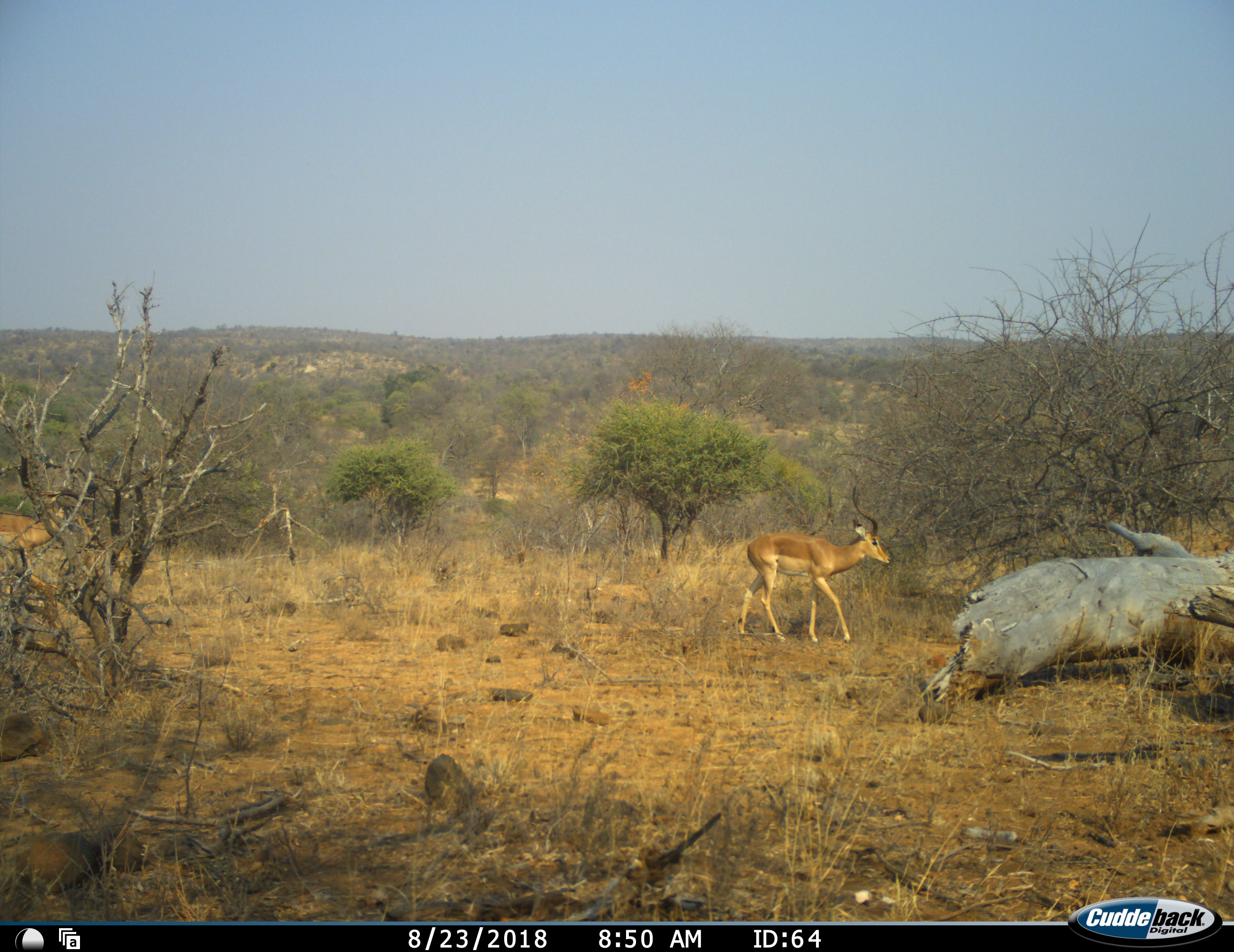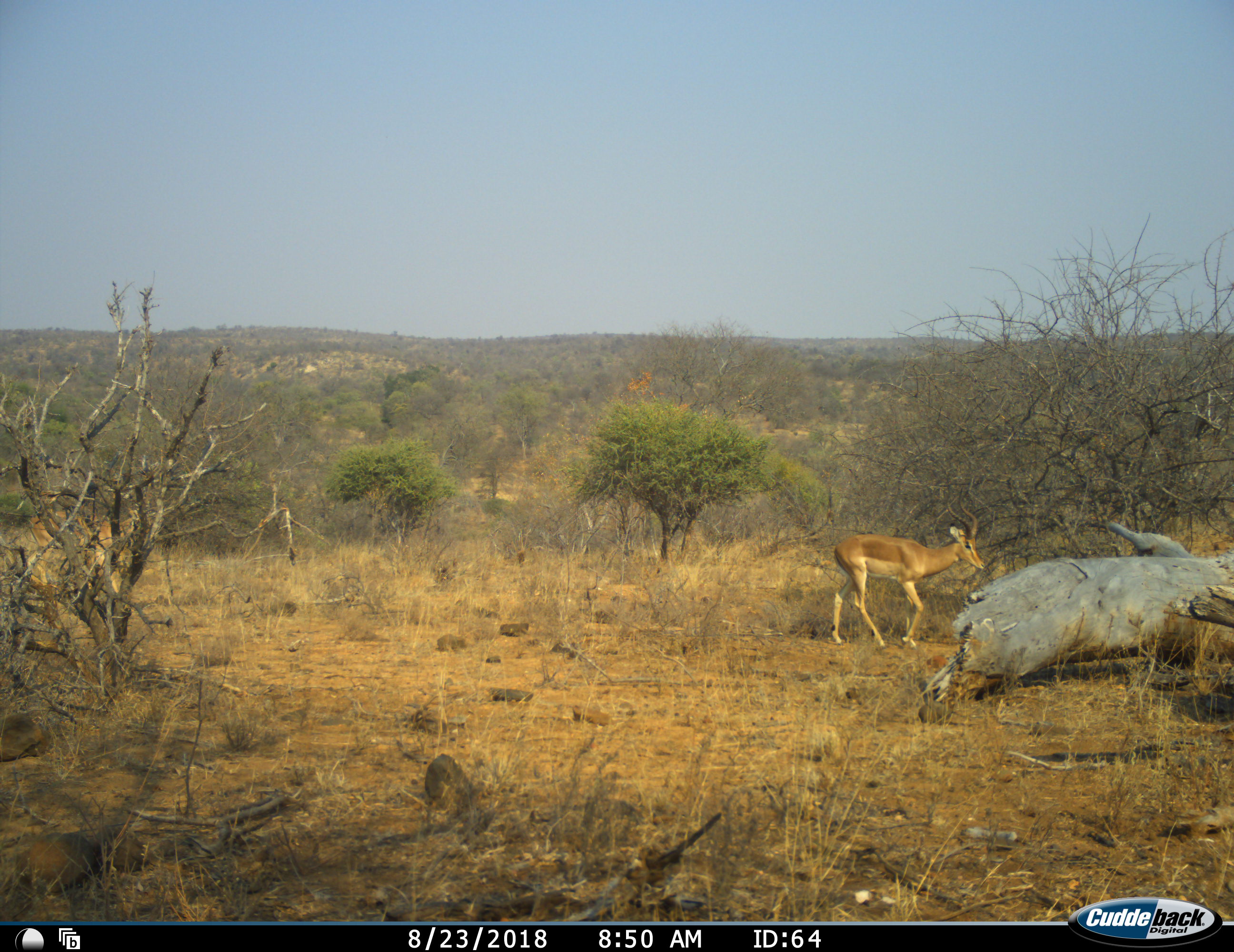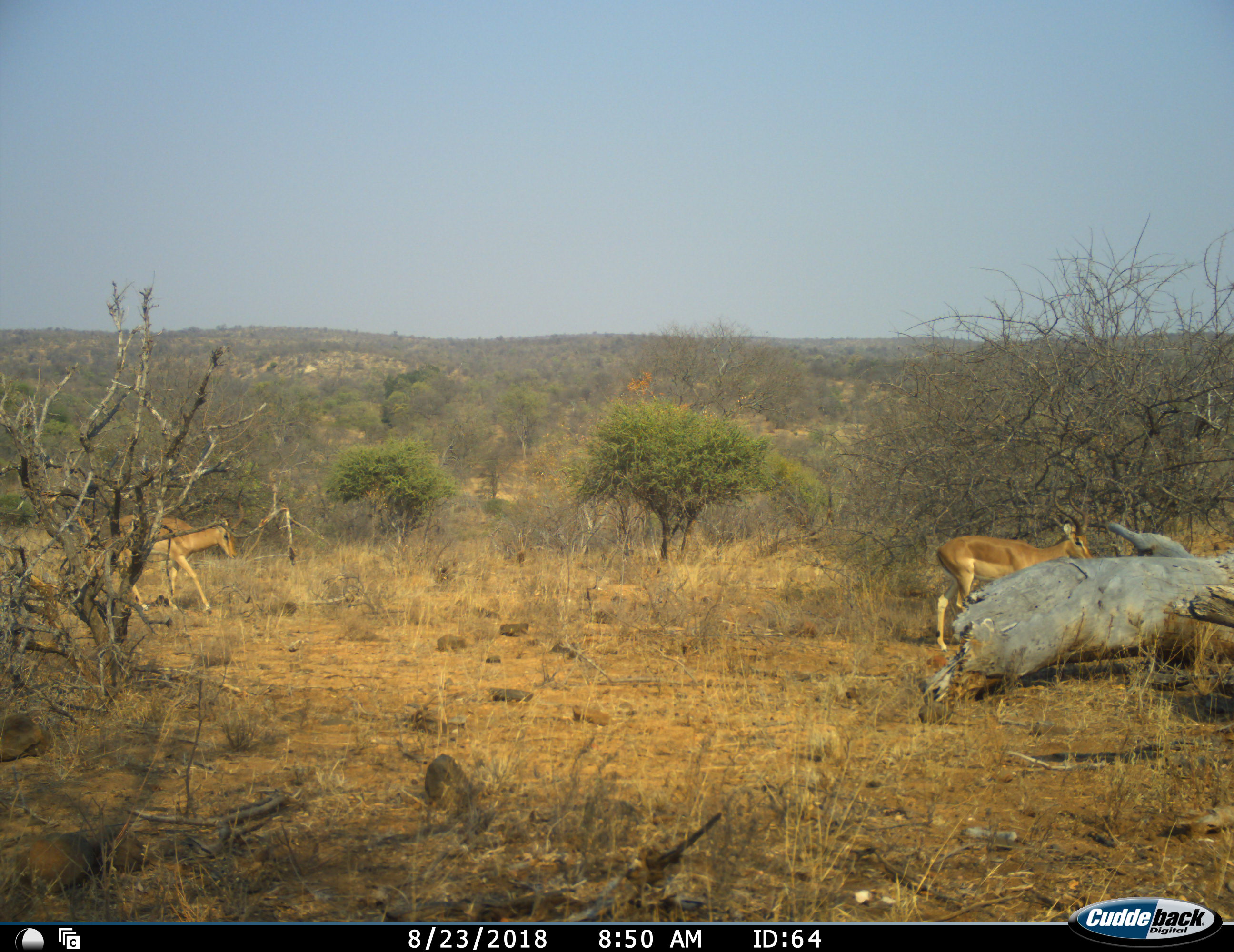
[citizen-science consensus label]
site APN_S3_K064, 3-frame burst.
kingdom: Animalia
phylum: Chordata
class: Mammalia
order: Artiodactyla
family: Bovidae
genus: Aepyceros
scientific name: Aepyceros melampus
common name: impala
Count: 2.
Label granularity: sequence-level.